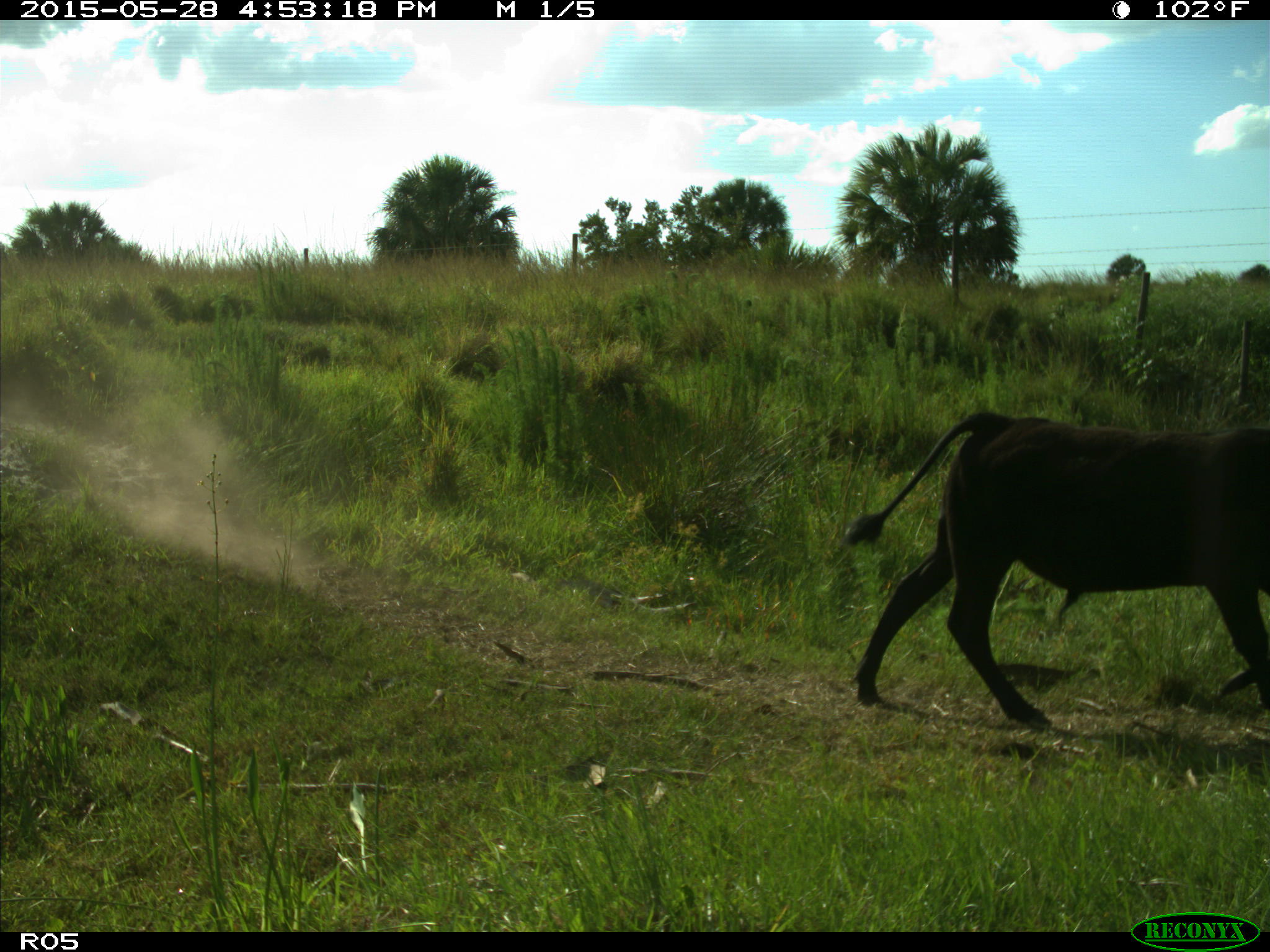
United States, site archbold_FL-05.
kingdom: Animalia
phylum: Chordata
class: Mammalia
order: Artiodactyla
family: Bovidae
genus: Bos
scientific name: Bos taurus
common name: domestic cow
Bos taurus (domestic cow).